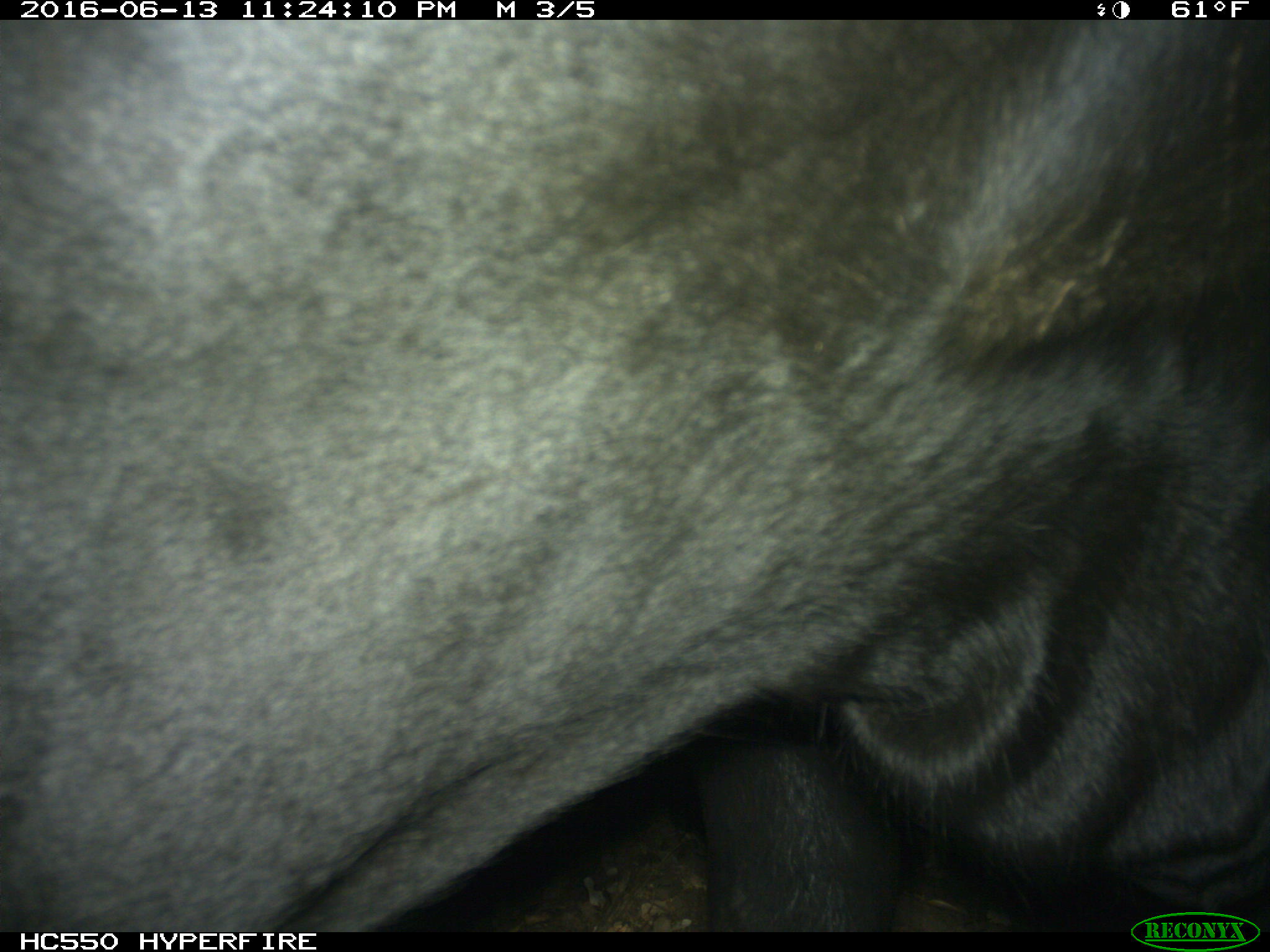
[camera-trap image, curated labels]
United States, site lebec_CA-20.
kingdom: Animalia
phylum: Chordata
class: Mammalia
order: Artiodactyla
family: Bovidae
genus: Bos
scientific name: Bos taurus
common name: domestic cow